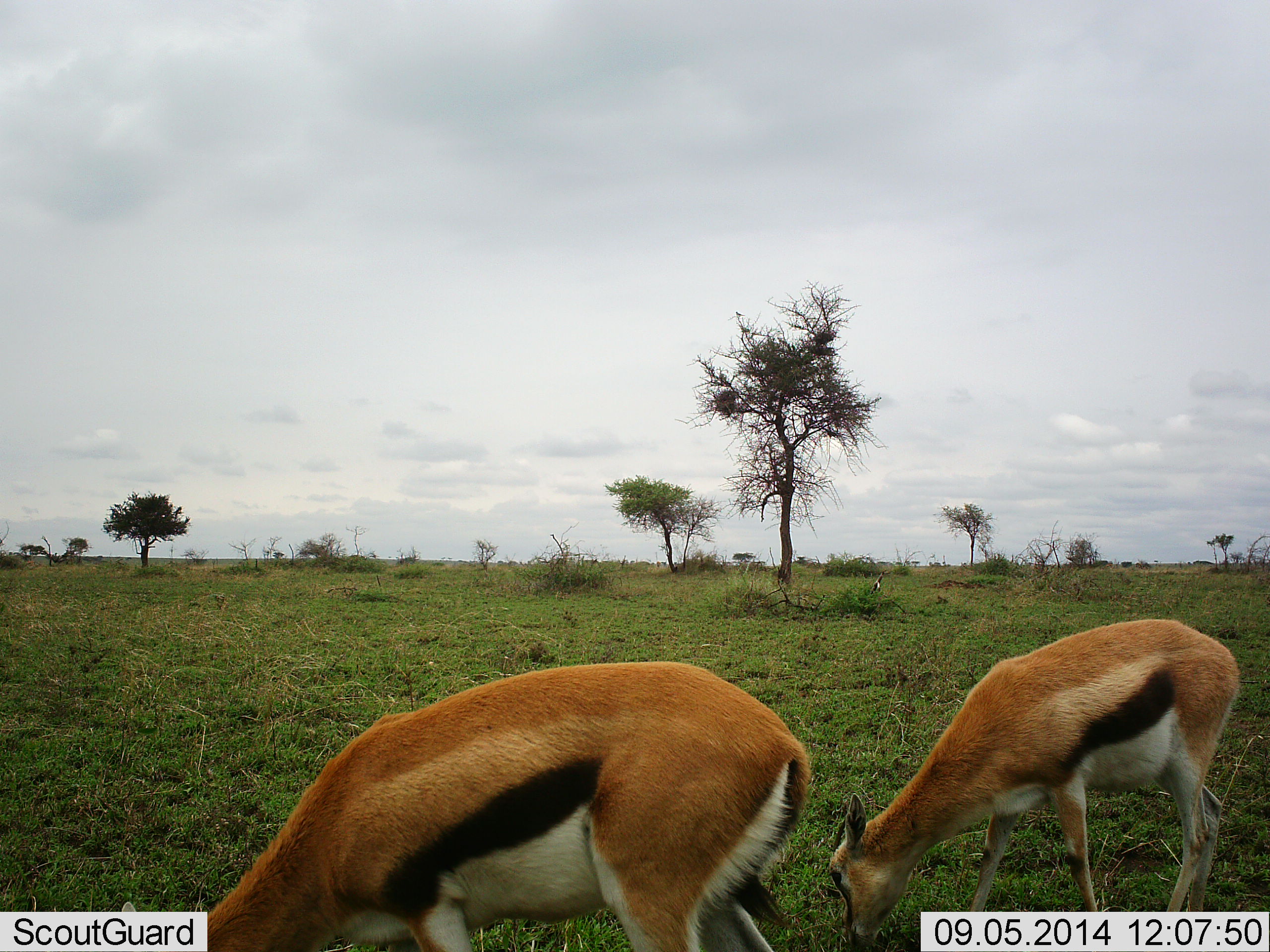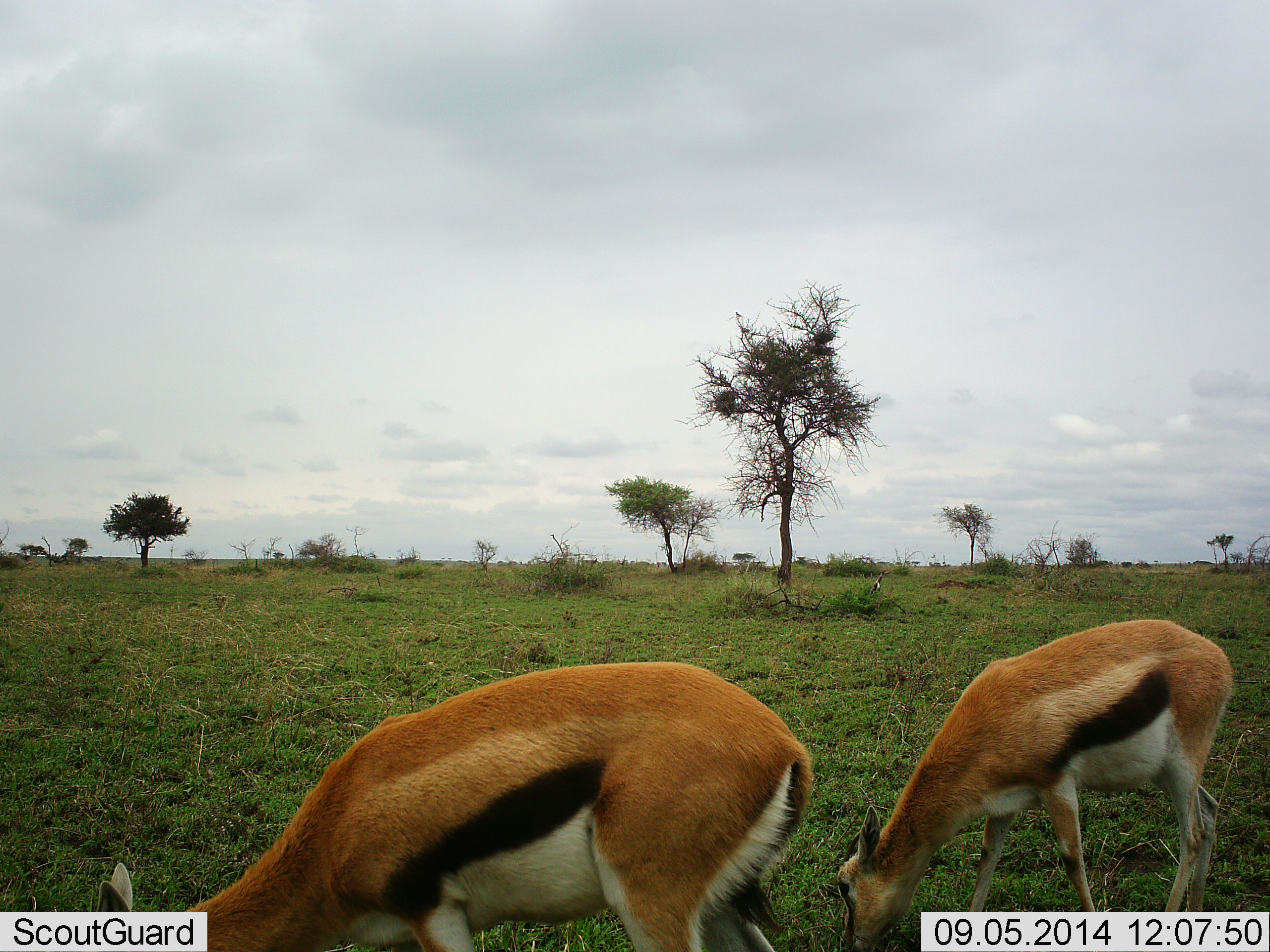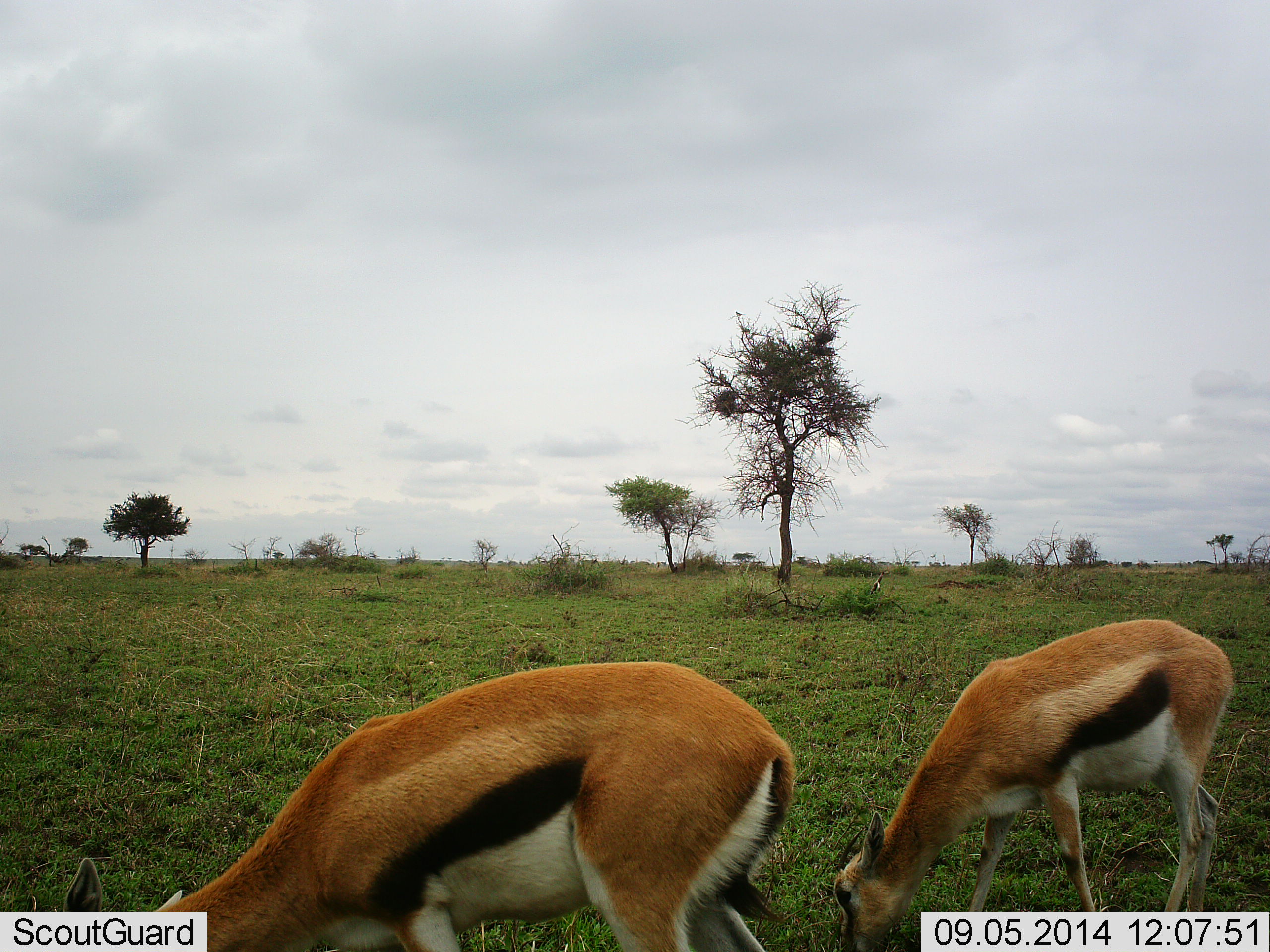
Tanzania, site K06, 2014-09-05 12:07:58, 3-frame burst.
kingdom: Animalia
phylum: Chordata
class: Mammalia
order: Artiodactyla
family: Bovidae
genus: Eudorcas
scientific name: Eudorcas thomsonii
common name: thomson's gazelle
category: gazellethomsons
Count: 2.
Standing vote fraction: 10%.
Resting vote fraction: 0%.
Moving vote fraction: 0%.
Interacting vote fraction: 0%.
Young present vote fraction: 0%.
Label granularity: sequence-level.